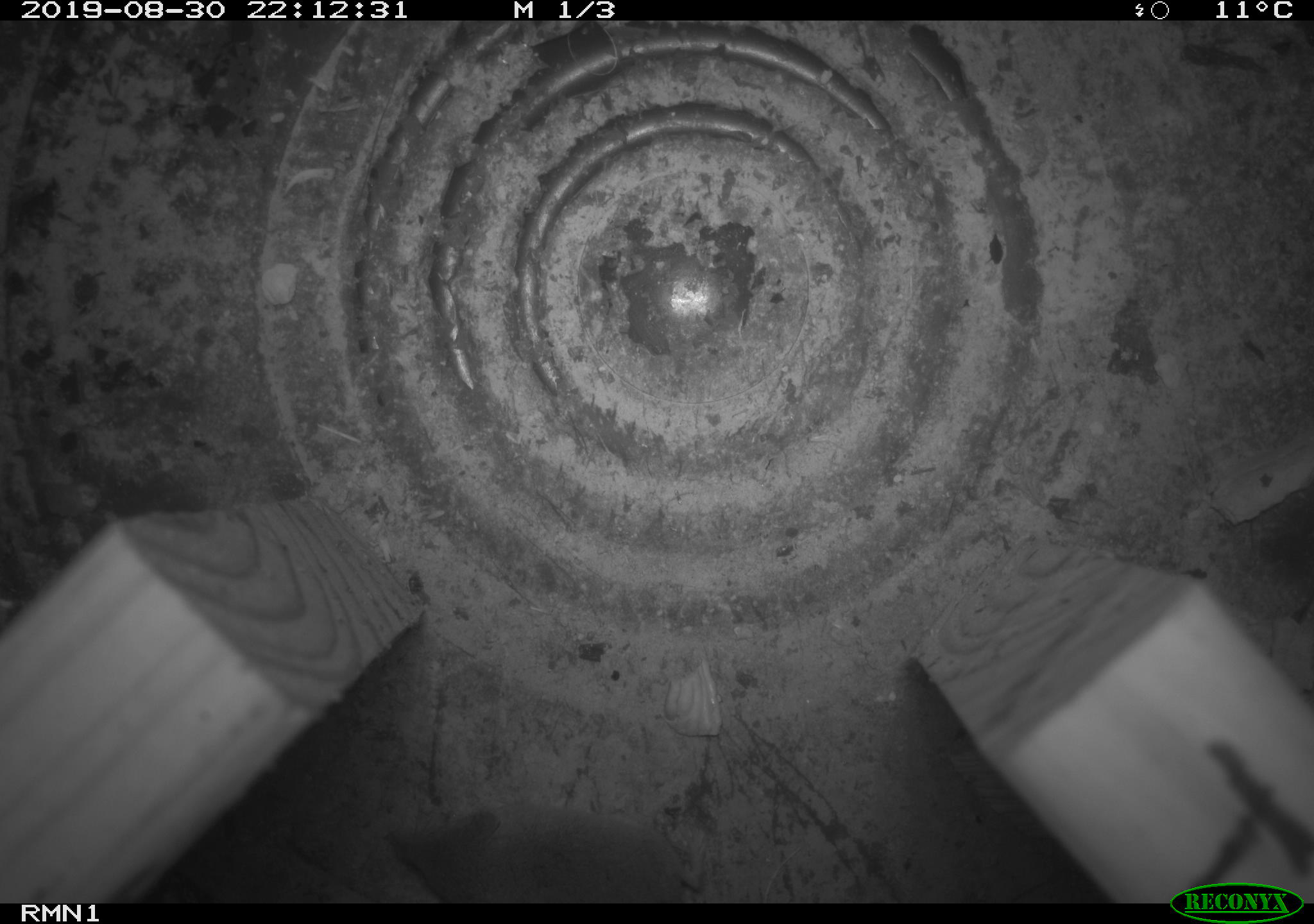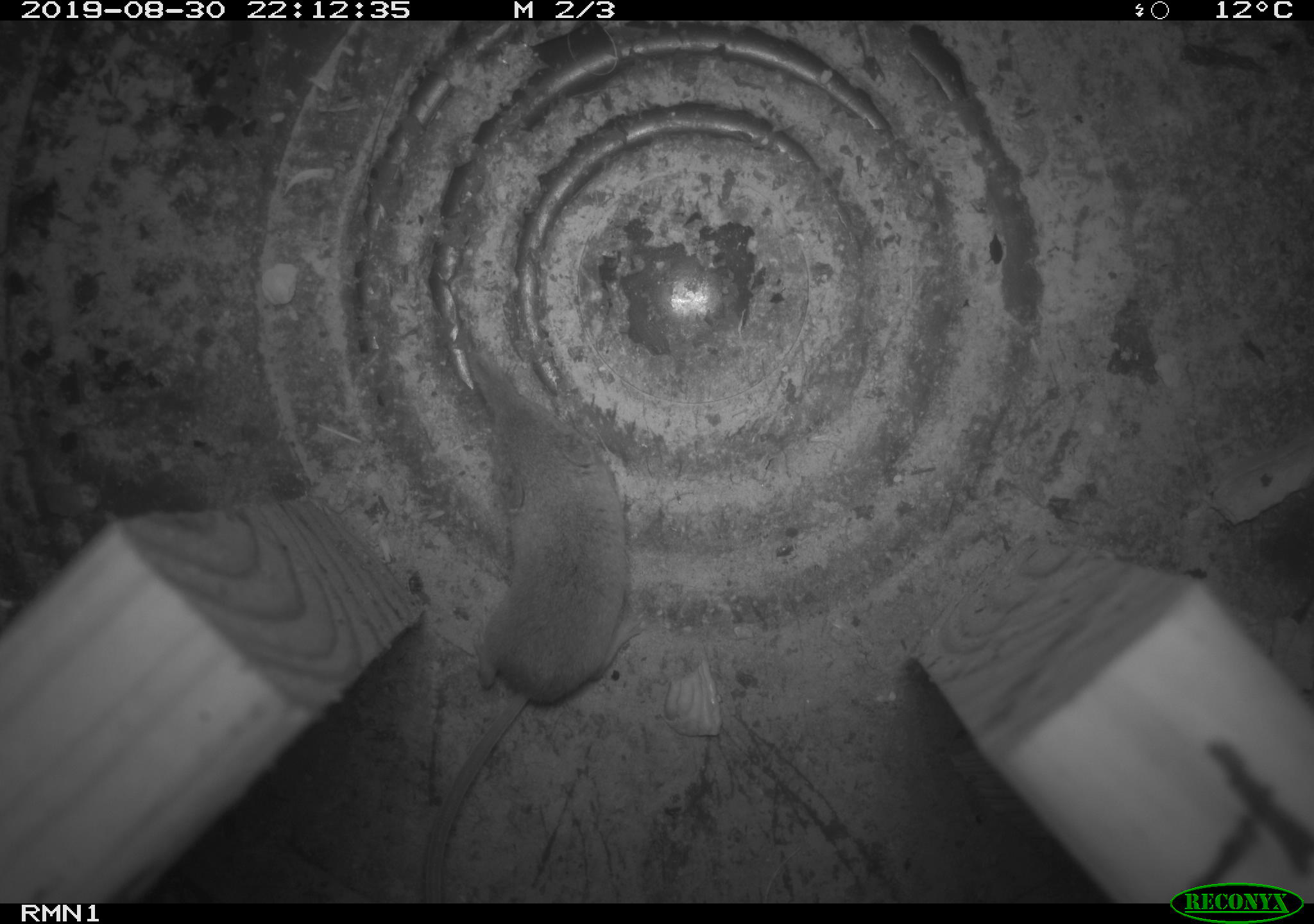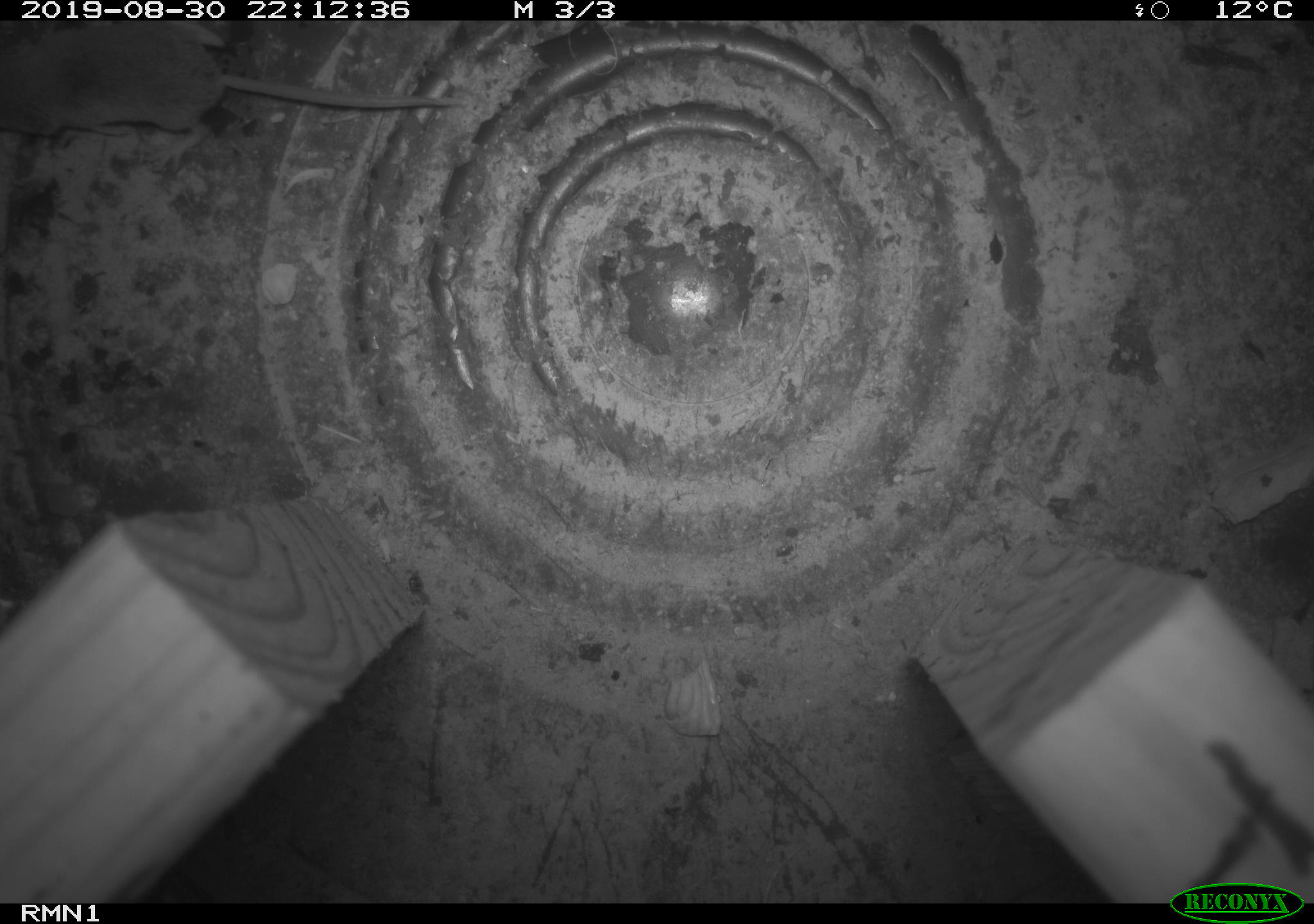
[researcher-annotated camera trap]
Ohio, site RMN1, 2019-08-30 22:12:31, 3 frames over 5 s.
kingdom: Animalia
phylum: Chordata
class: Mammalia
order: Eulipotyphla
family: Soricidae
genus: Sorex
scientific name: Sorex cinereus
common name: masked shrew